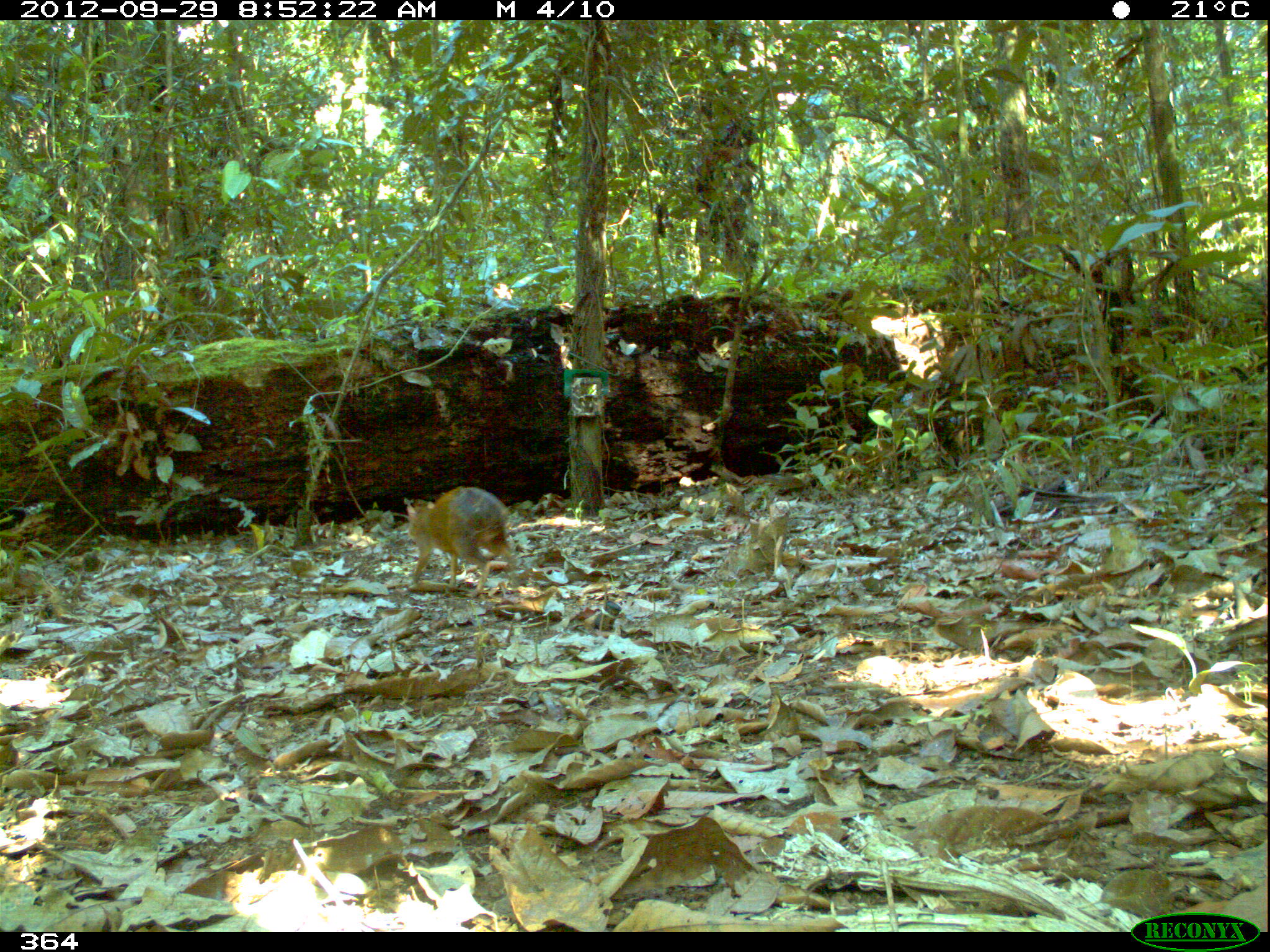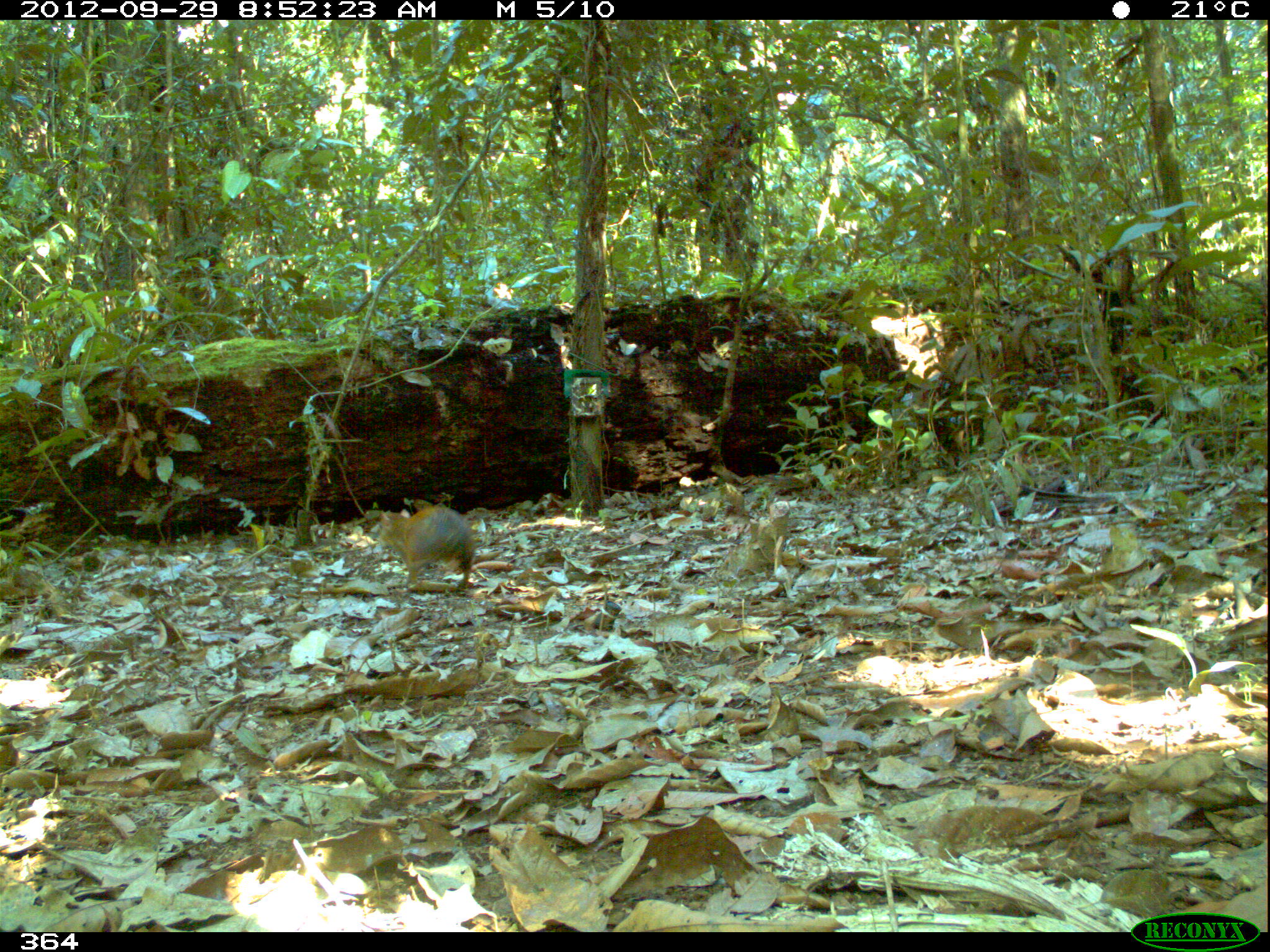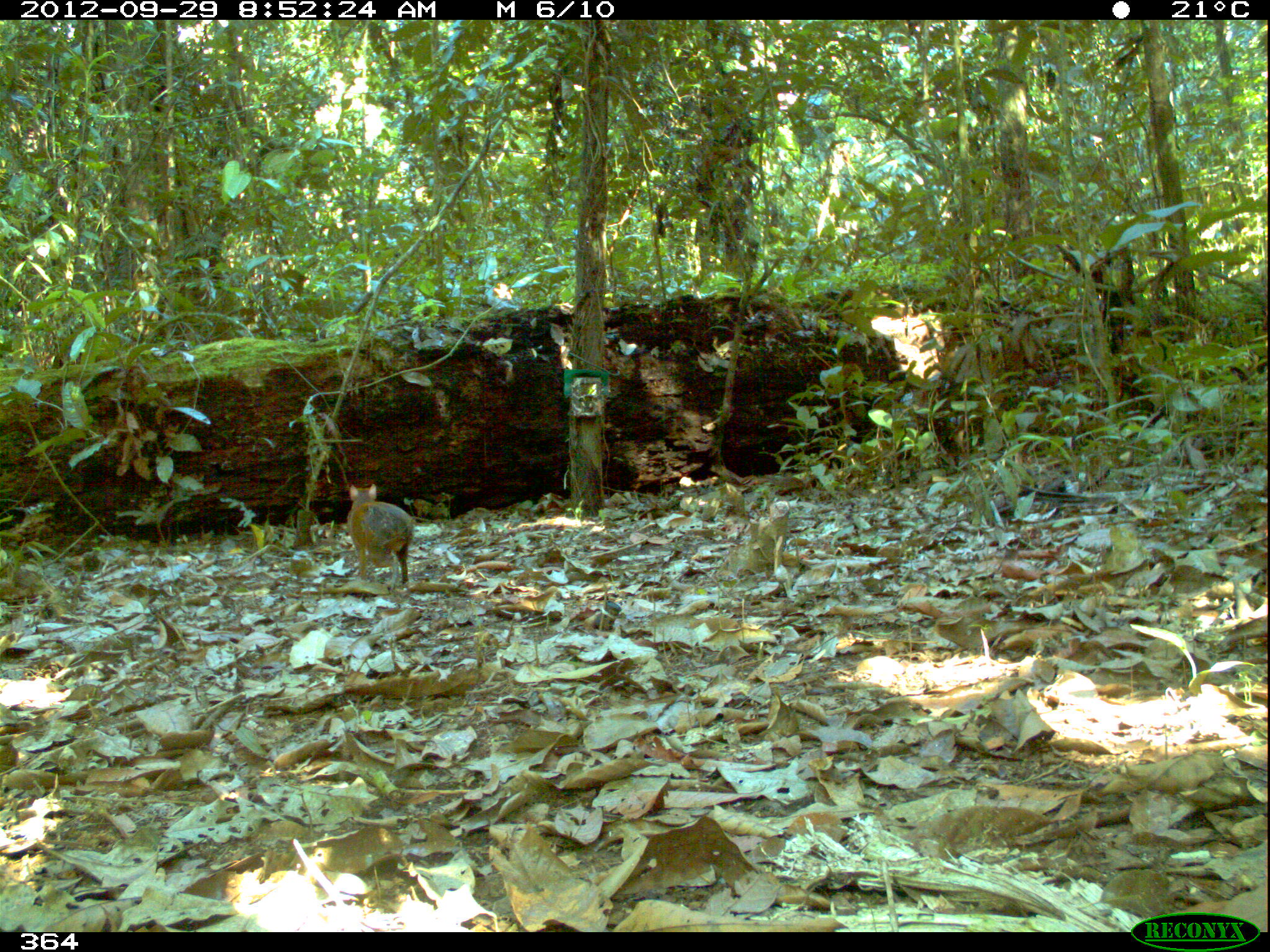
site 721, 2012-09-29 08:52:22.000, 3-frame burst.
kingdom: Animalia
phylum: Chordata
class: Mammalia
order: Rodentia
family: Dasyproctidae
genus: Dasyprocta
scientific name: Dasyprocta punctata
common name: central american agouti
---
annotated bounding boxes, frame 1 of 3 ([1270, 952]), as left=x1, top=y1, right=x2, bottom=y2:
dasyprocta punctata: left=403, top=482, right=514, bottom=593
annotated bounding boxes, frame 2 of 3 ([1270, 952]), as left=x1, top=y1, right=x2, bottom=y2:
dasyprocta punctata: left=378, top=501, right=476, bottom=587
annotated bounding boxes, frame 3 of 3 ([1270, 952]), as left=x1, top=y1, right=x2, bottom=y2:
dasyprocta punctata: left=346, top=483, right=415, bottom=590